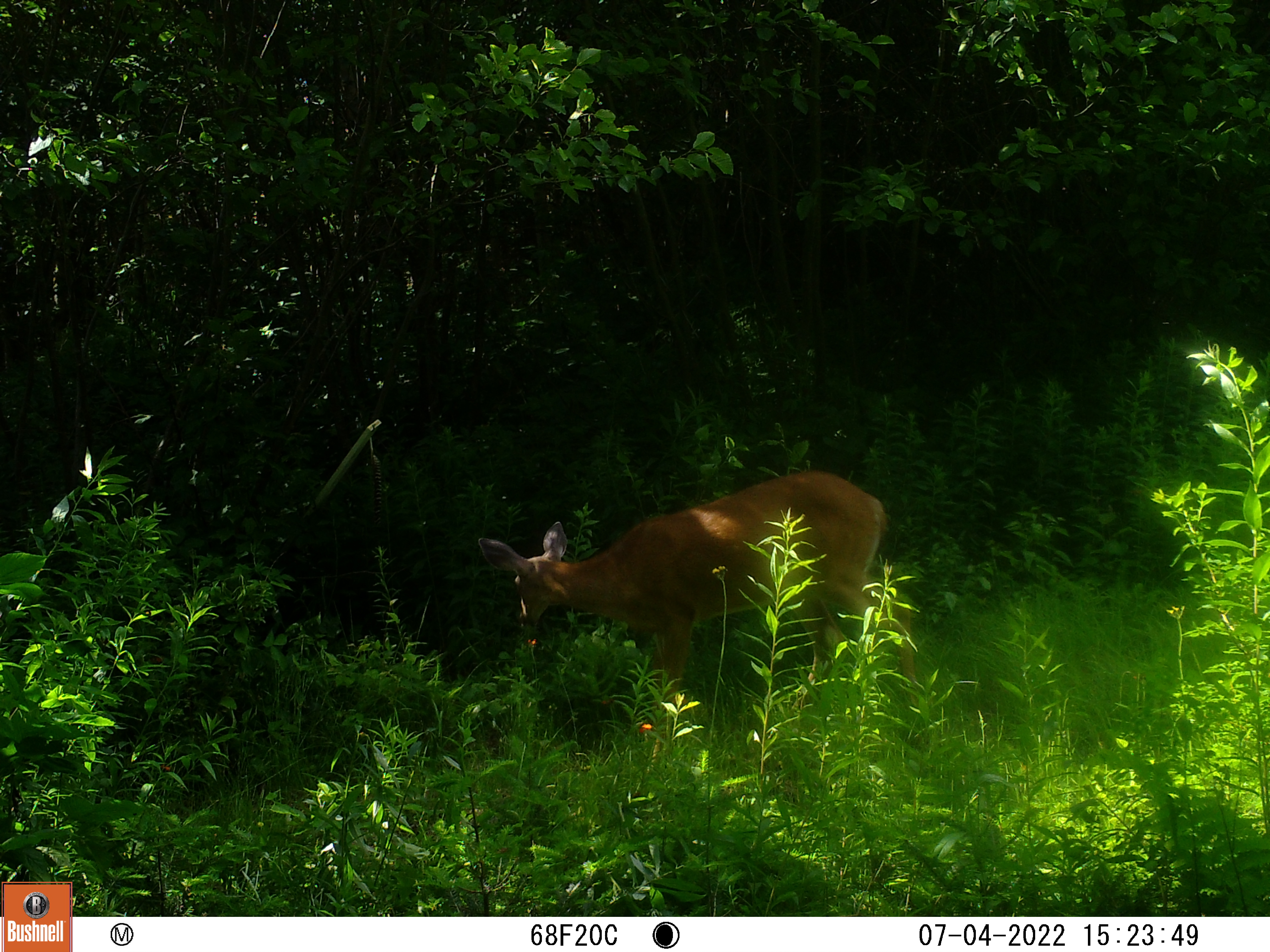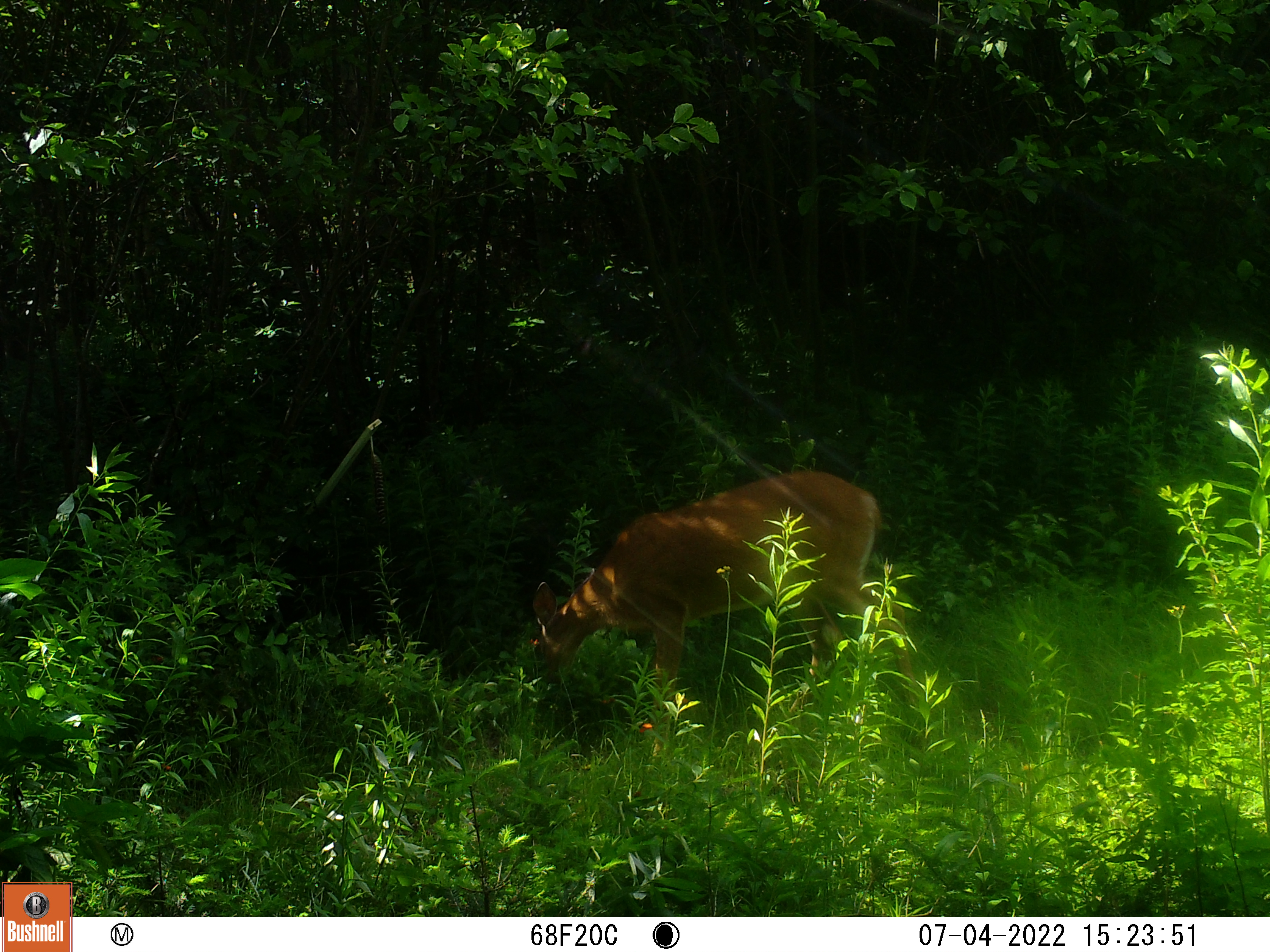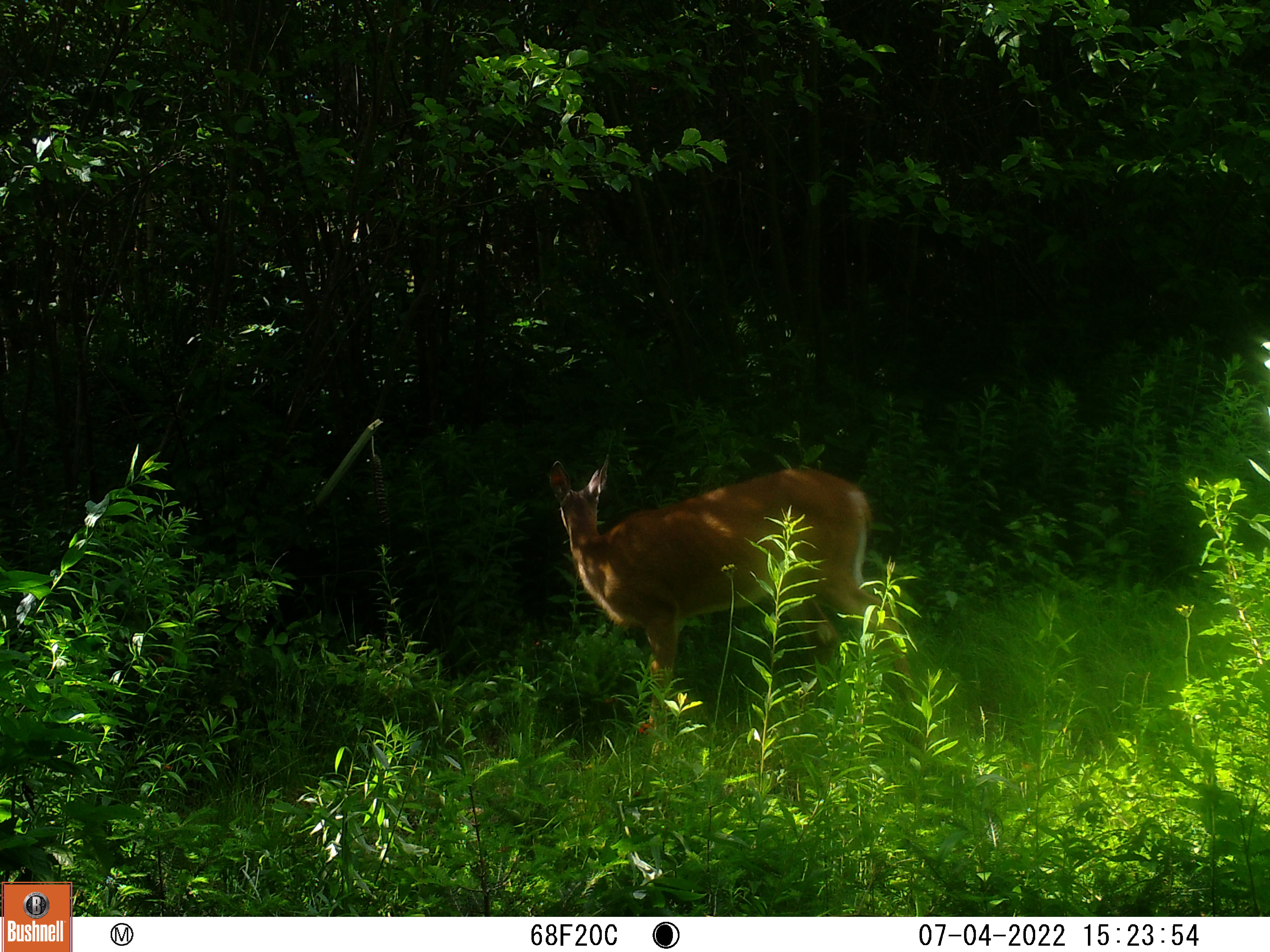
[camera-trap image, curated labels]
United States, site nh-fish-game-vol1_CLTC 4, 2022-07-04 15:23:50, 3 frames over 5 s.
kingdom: Animalia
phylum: Chordata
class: Mammalia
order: Artiodactyla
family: Cervidae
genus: Odocoileus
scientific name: Odocoileus virginianus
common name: white-tailed deer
White-tailed deer (Odocoileus virginianus).